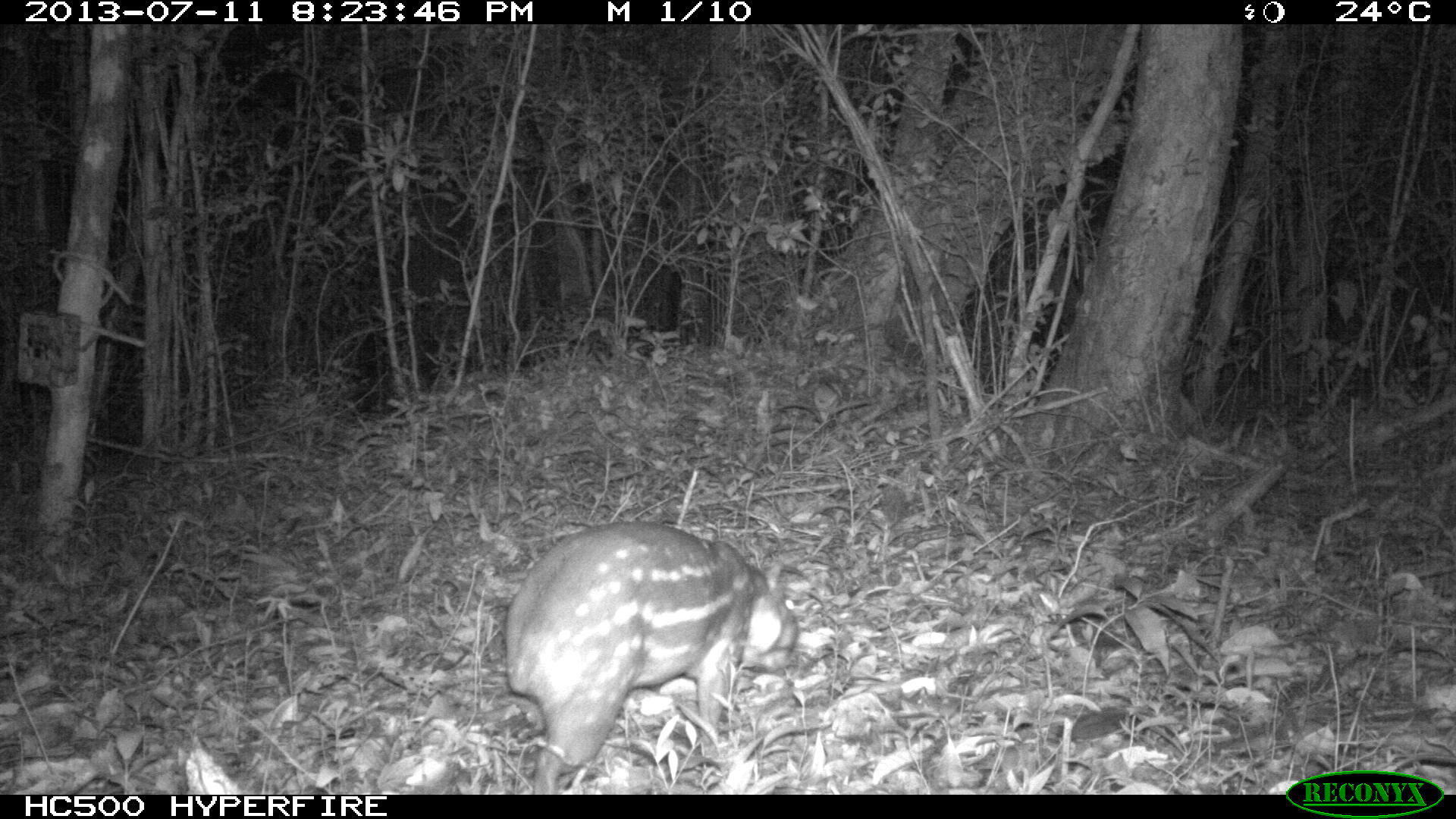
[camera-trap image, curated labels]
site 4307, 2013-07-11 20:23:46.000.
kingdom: Animalia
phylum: Chordata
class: Mammalia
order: Rodentia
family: Cuniculidae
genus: Cuniculus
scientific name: Cuniculus paca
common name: lowland paca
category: agouti paca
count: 1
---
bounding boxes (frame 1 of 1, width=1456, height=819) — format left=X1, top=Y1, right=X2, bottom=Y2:
agouti paca: left=502, top=519, right=800, bottom=794